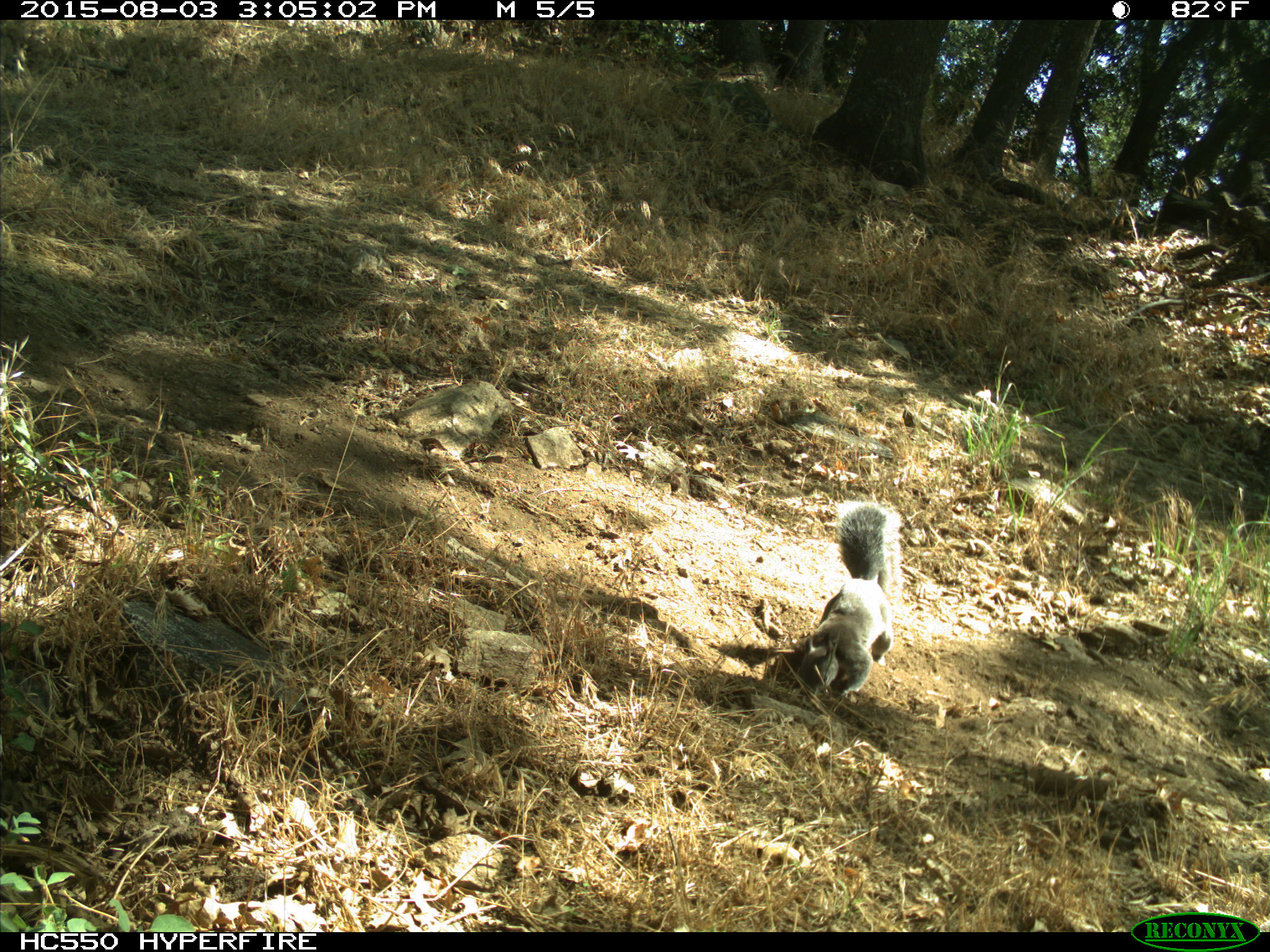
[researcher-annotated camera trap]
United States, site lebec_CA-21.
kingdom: Animalia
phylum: Chordata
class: Mammalia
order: Rodentia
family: Sciuridae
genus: Sciurus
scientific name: Sciurus carolinensis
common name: eastern gray squirrel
Sciurus carolinensis (eastern gray squirrel).